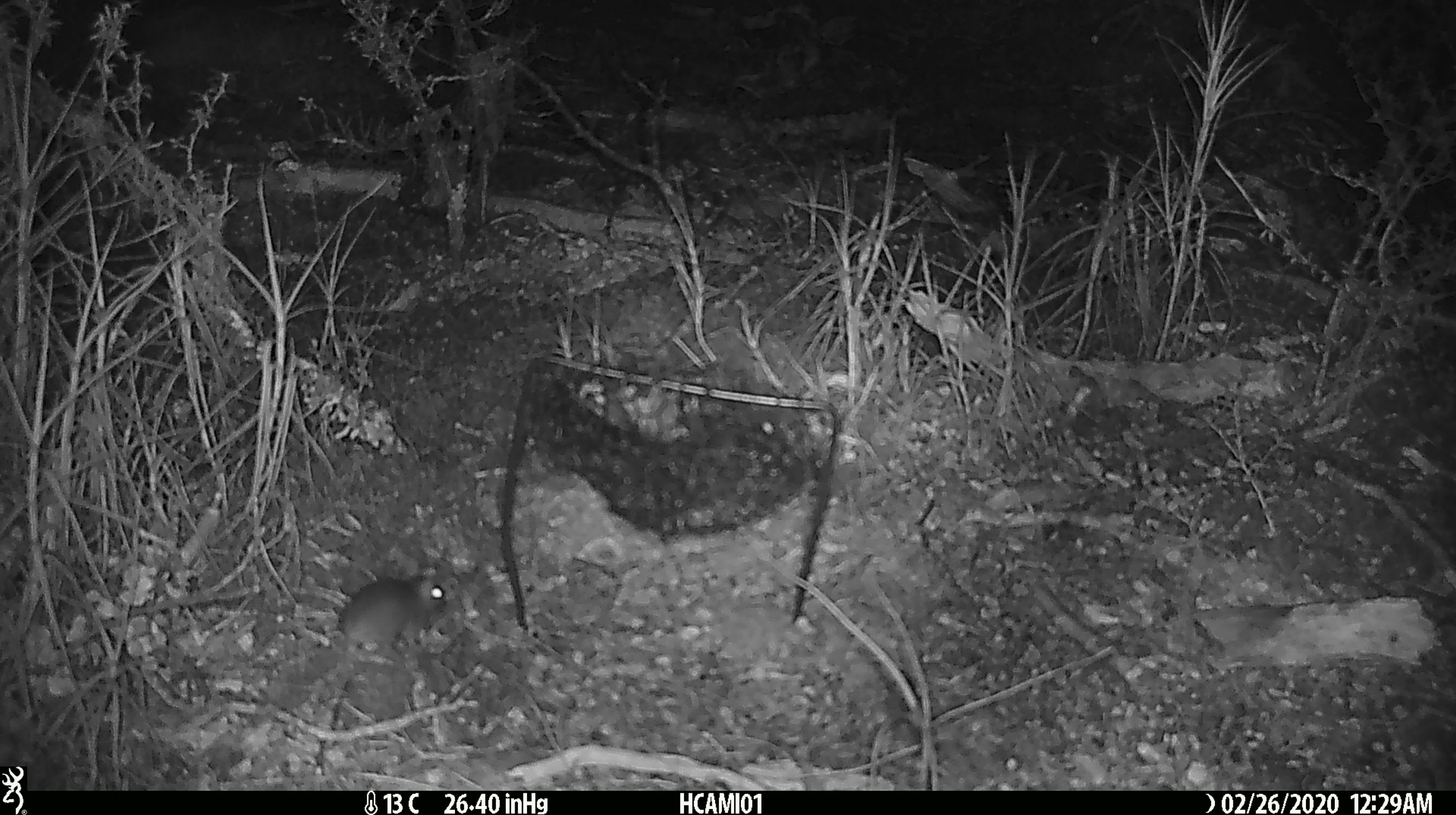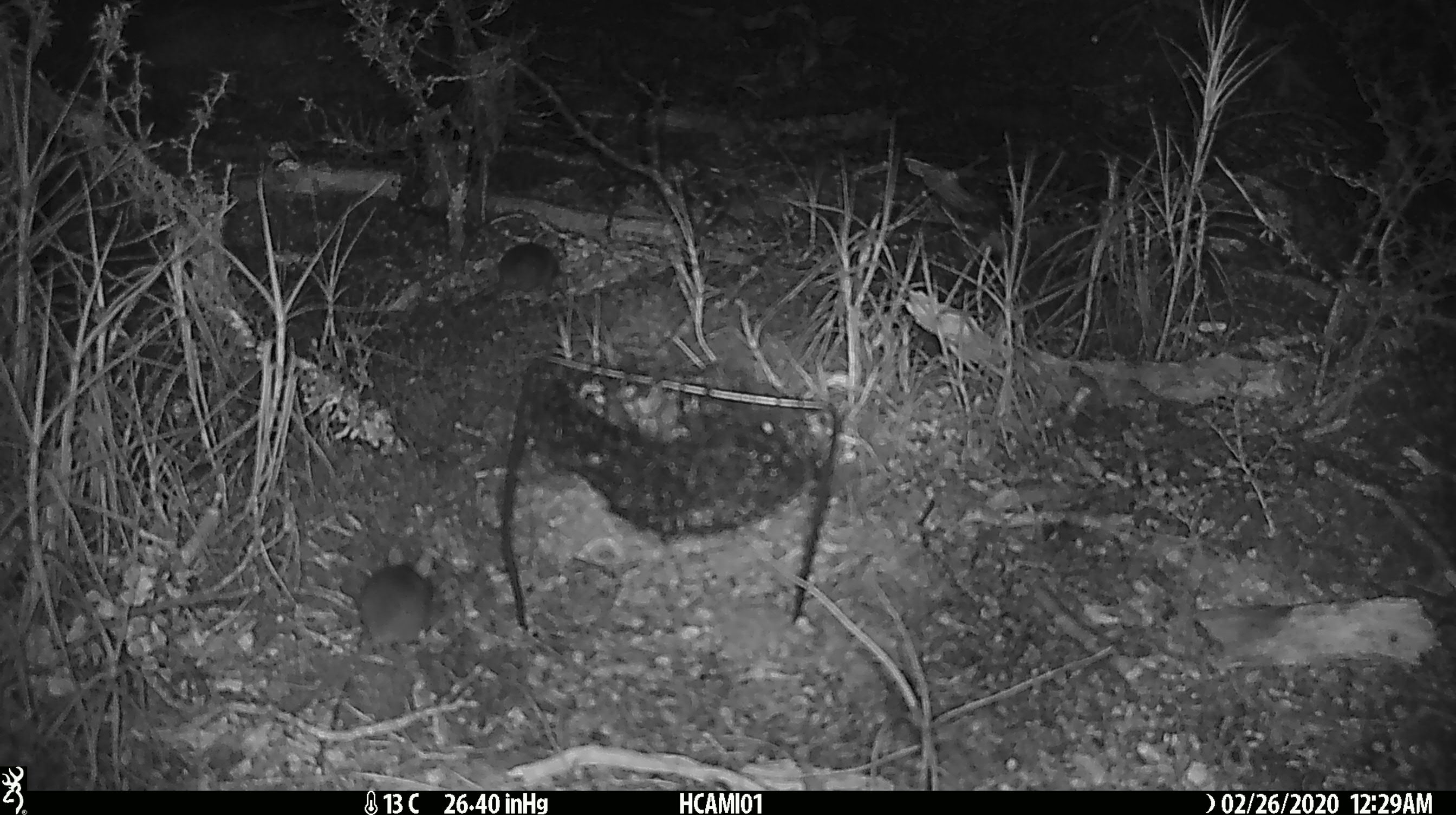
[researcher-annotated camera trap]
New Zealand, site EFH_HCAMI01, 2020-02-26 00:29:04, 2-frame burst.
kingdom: Animalia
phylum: Chordata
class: Mammalia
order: Rodentia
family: Muridae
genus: Mus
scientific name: Mus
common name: mouse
Mouse (Mus).